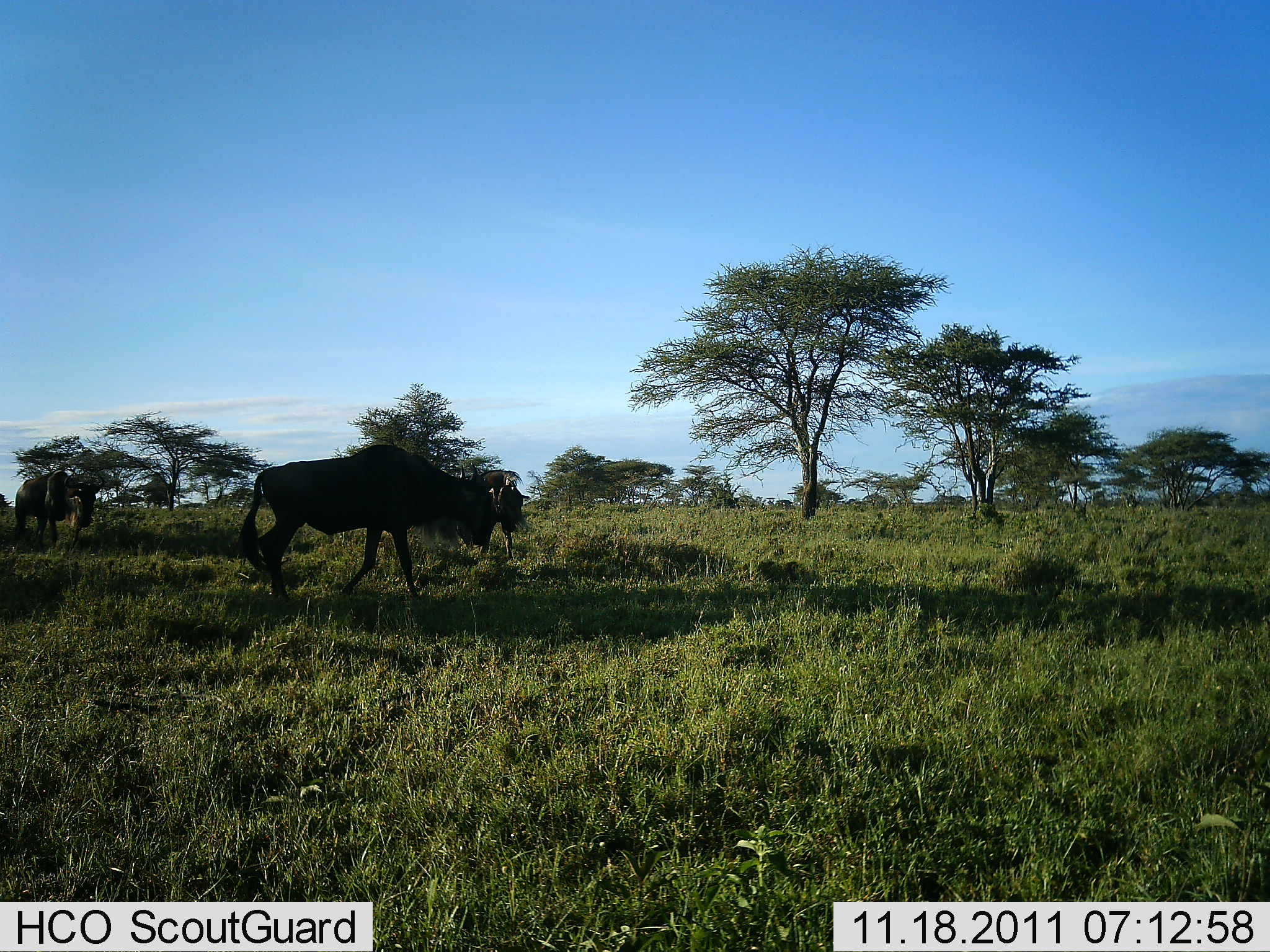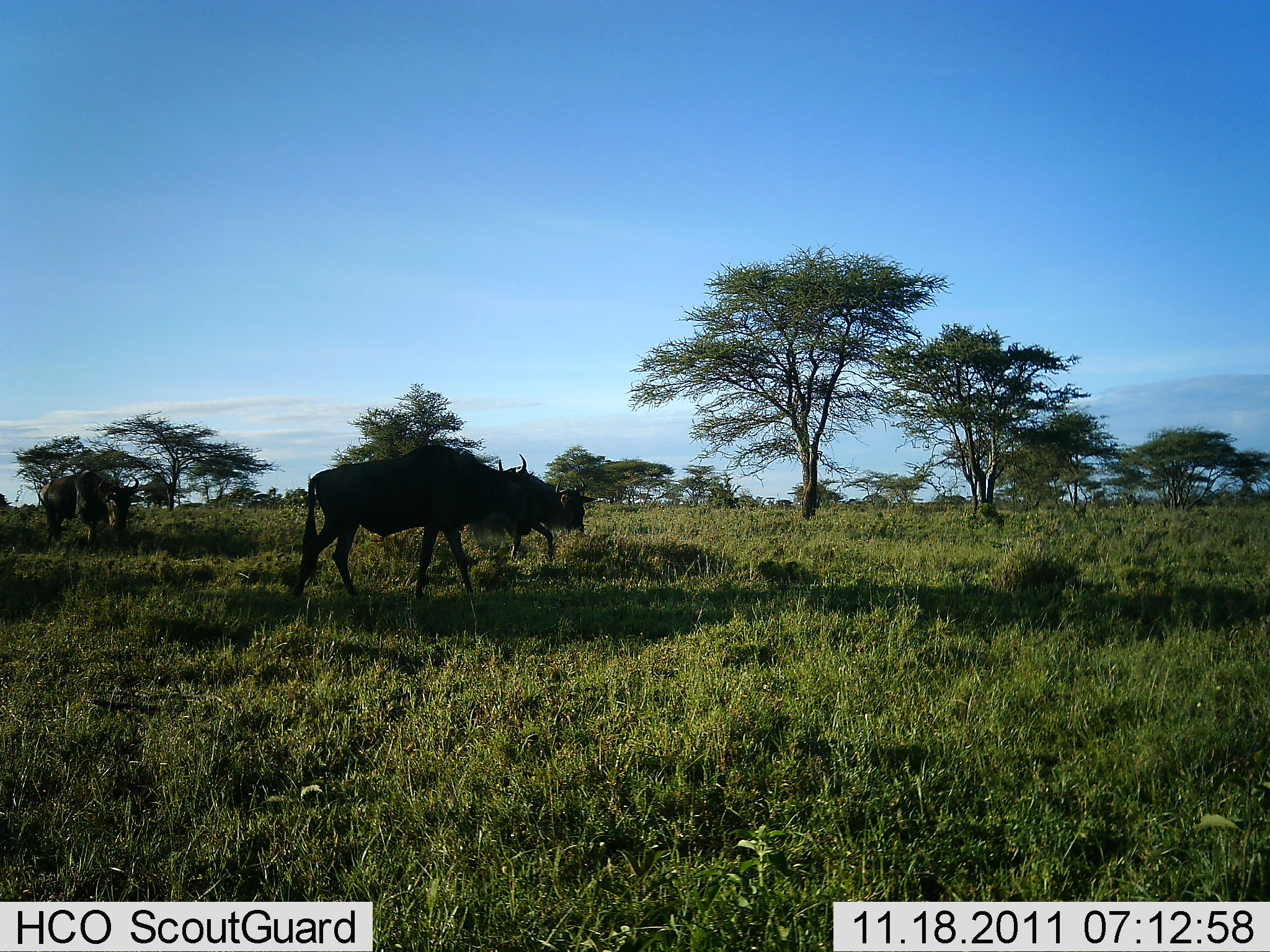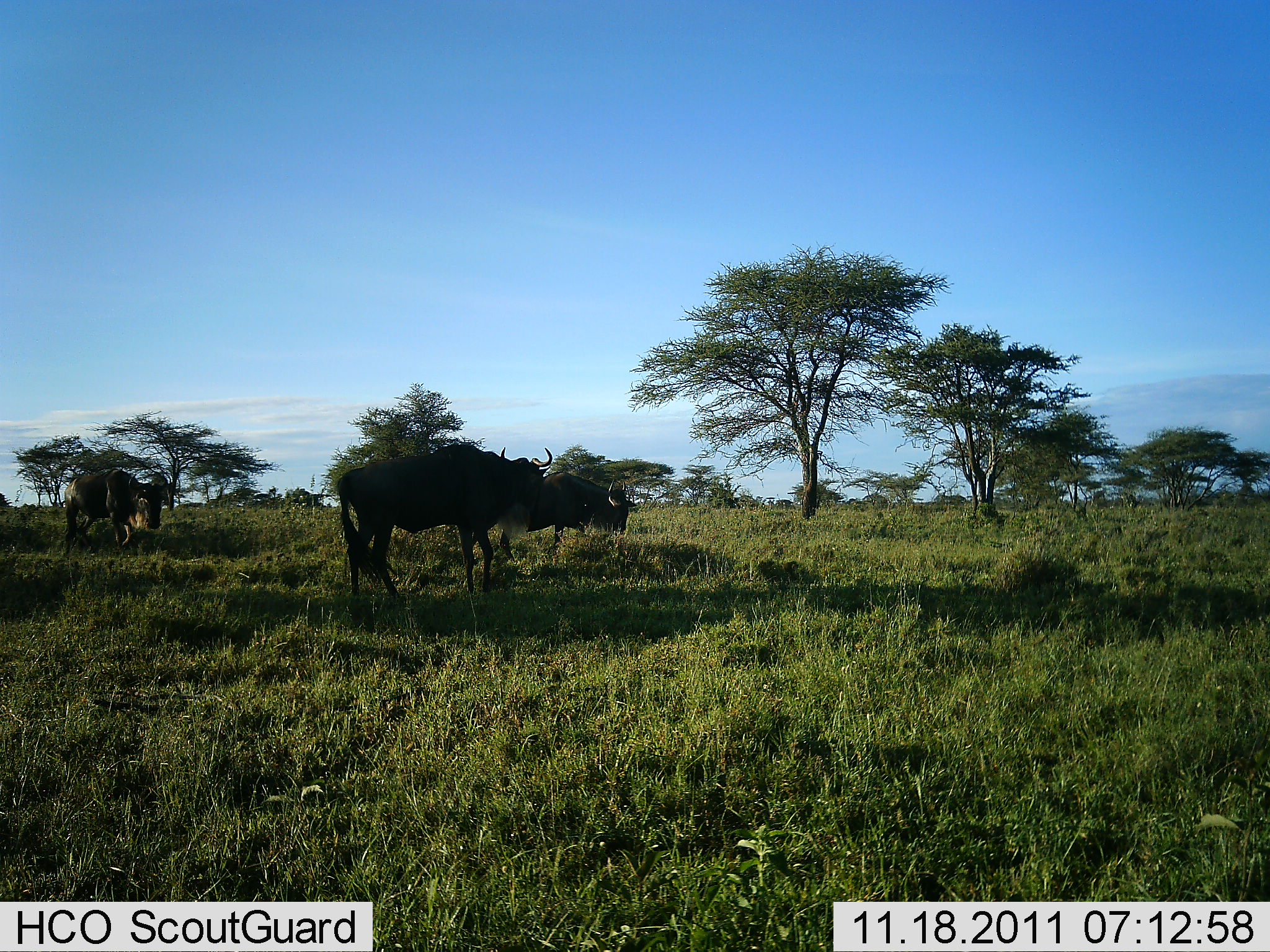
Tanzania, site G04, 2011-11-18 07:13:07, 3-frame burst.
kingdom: Animalia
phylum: Chordata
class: Mammalia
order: Artiodactyla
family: Bovidae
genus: Connochaetes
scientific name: Connochaetes taurinus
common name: blue wildebeest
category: wildebeest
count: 3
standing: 14%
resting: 0%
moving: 100%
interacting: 0%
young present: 0%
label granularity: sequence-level